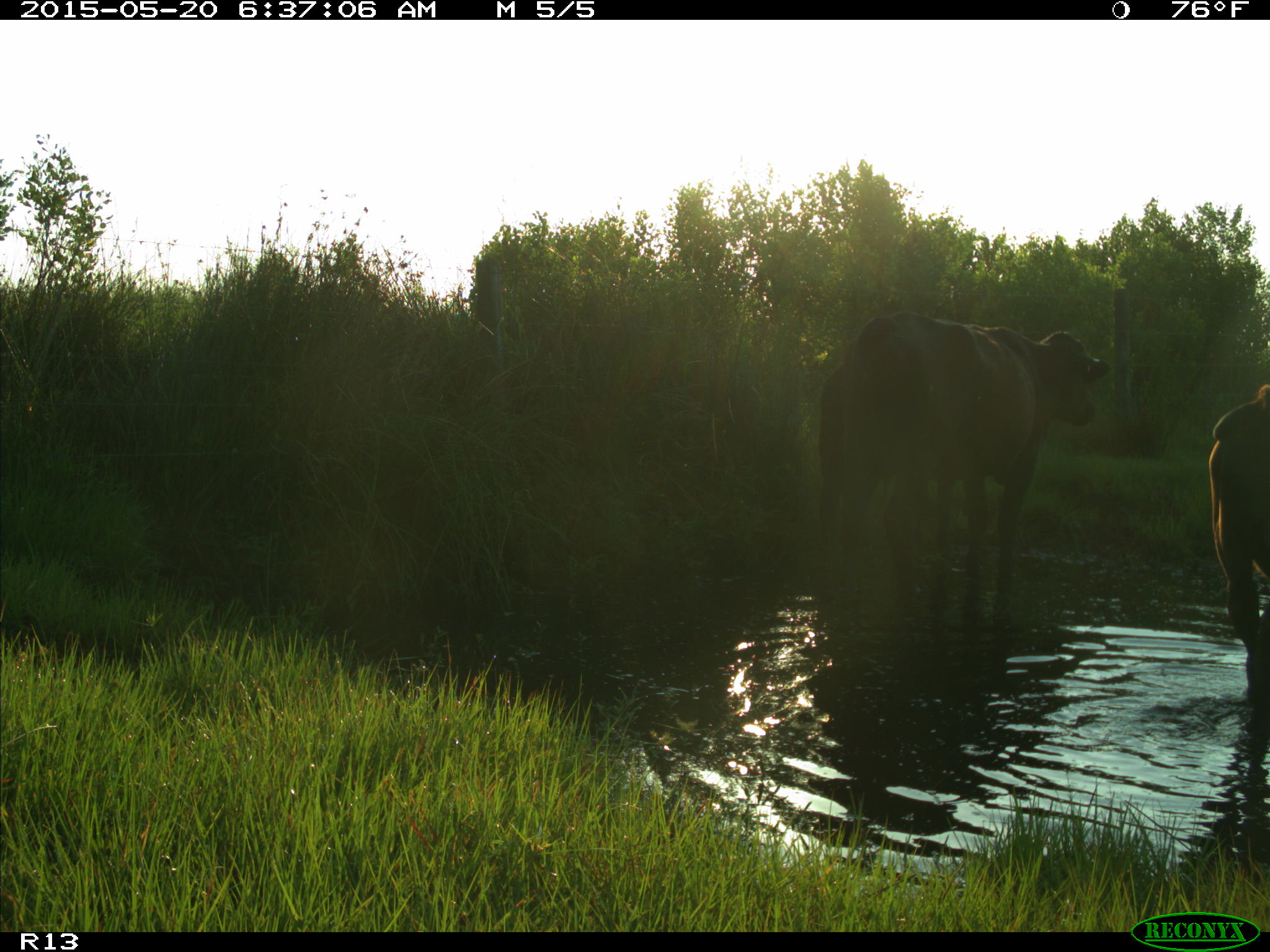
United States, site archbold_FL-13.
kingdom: Animalia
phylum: Chordata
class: Mammalia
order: Artiodactyla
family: Bovidae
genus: Bos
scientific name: Bos taurus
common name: domestic cow